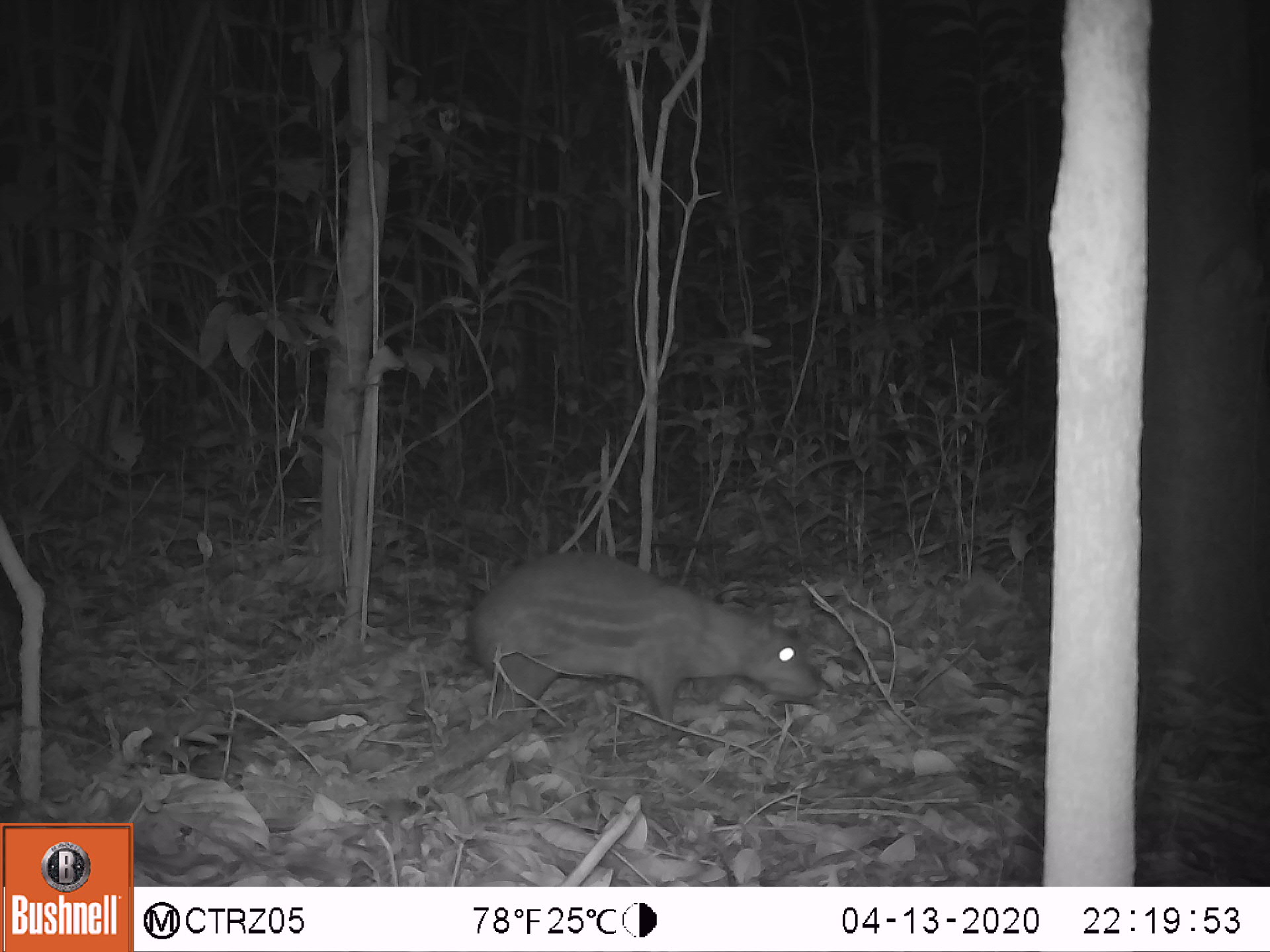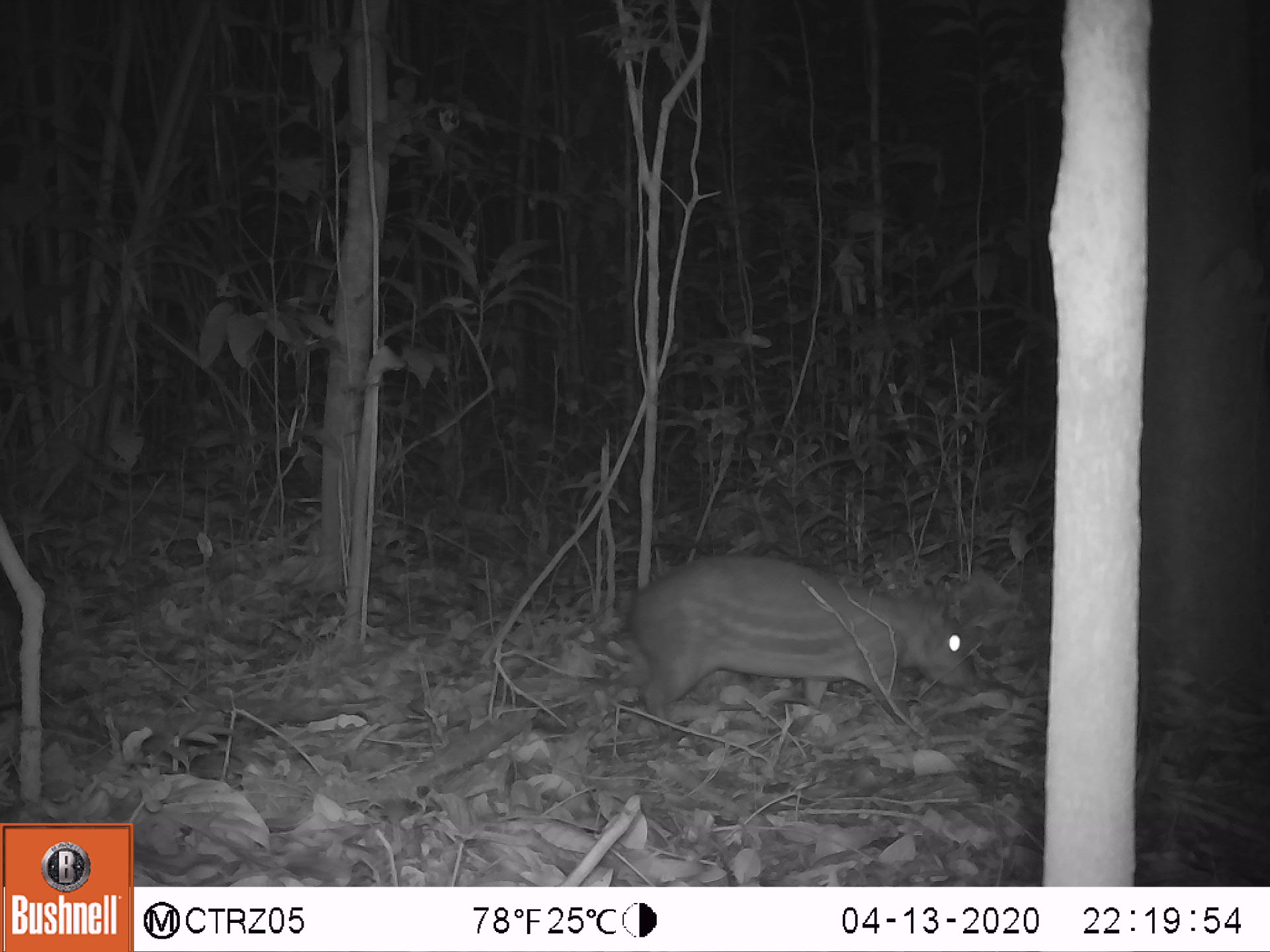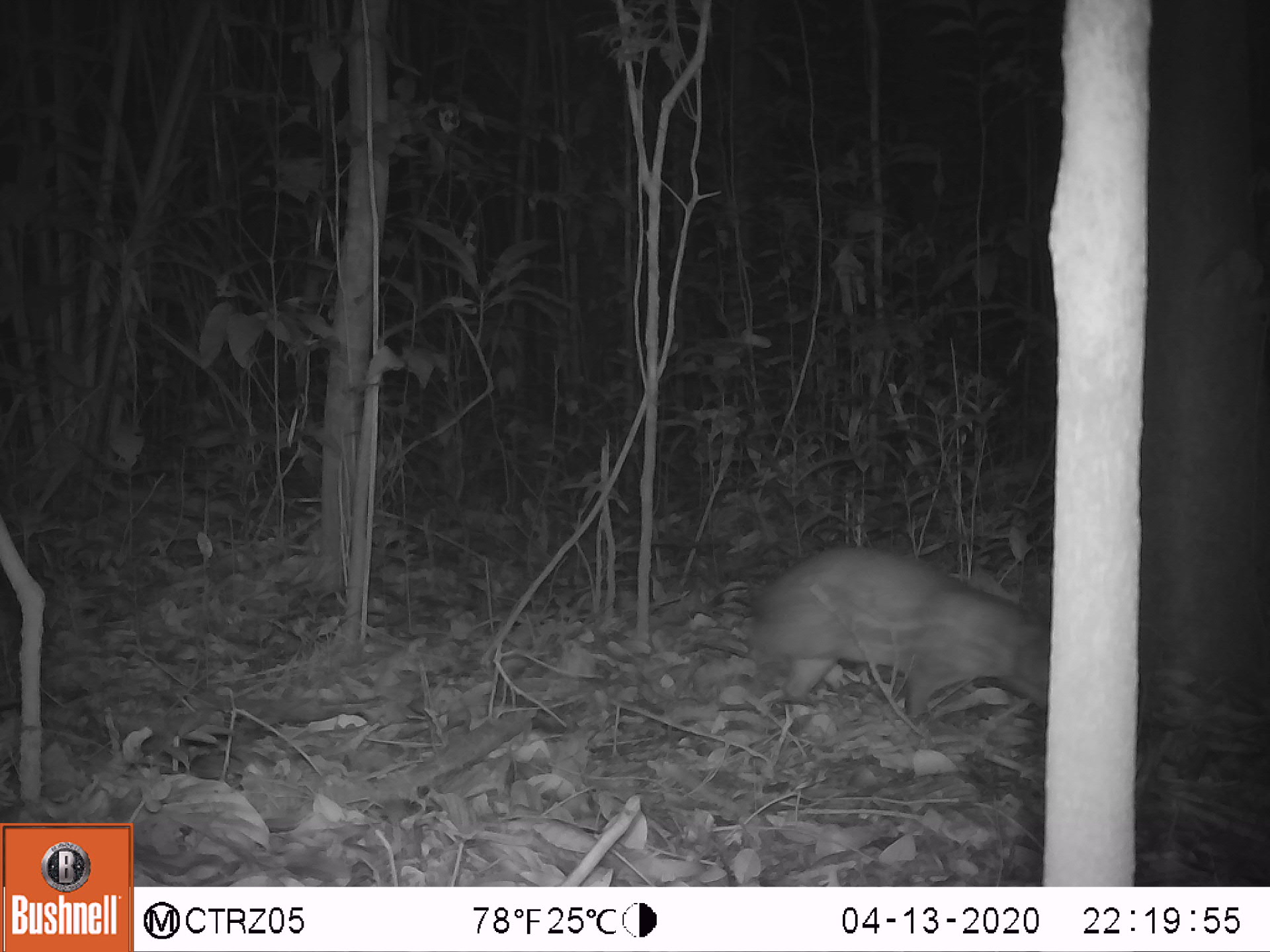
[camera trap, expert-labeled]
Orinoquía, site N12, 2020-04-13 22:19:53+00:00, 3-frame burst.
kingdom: Animalia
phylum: Chordata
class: Mammalia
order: Rodentia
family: Cuniculidae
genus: Cuniculus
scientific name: Cuniculus paca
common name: spotted paca